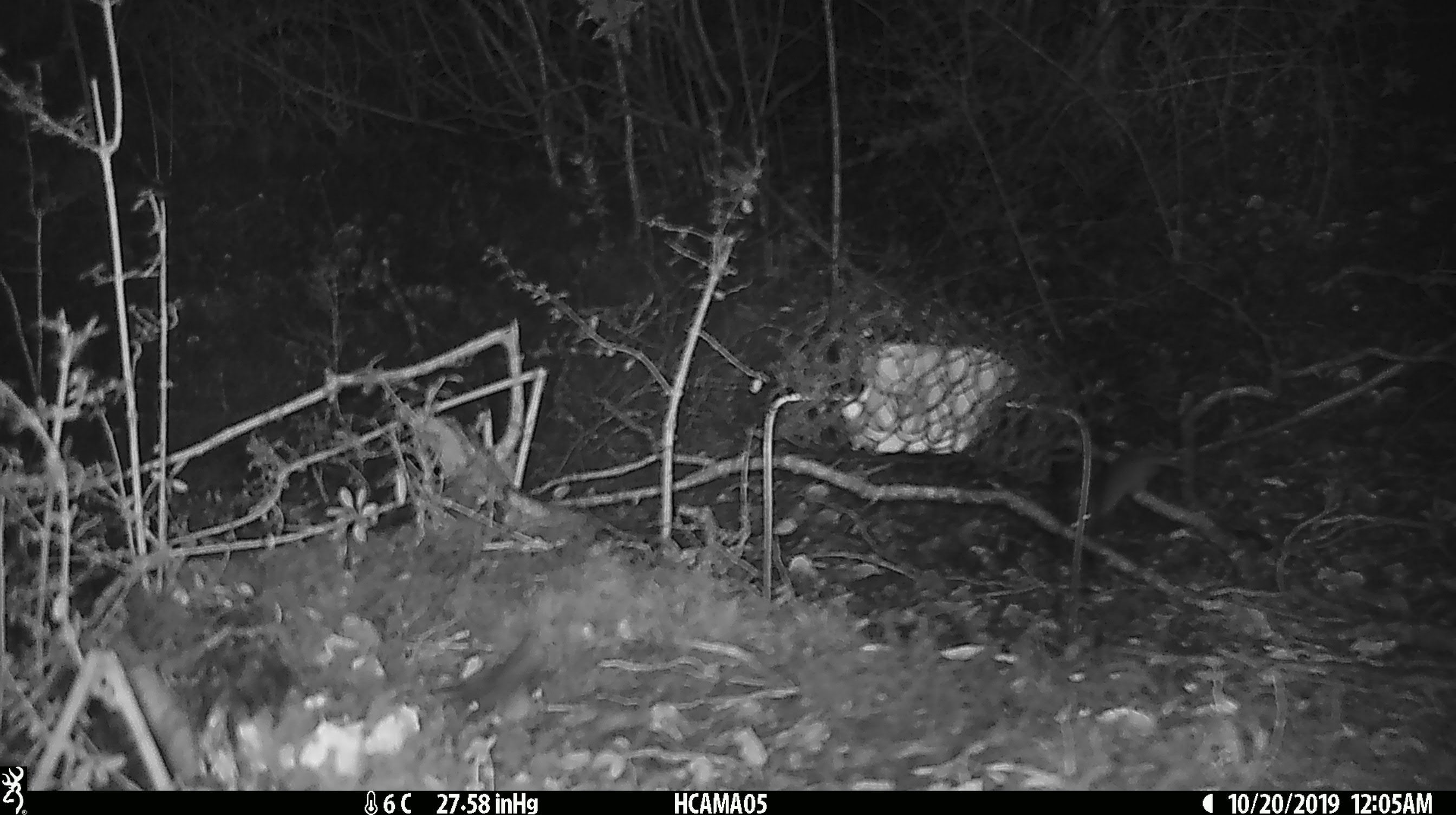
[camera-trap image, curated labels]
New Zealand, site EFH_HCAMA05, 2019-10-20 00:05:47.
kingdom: Animalia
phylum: Chordata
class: Mammalia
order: Rodentia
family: Muridae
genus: Mus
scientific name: Mus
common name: mouse